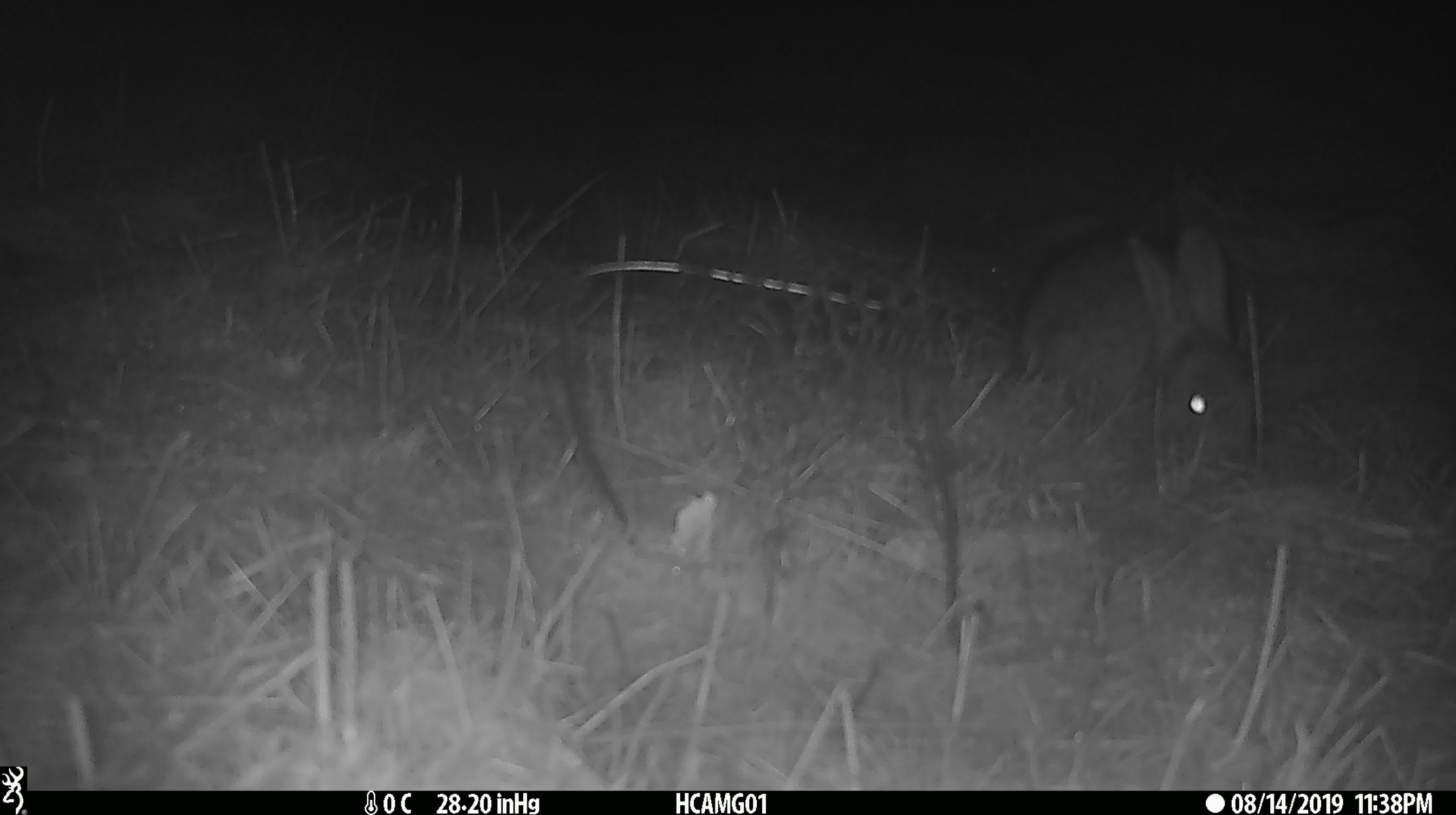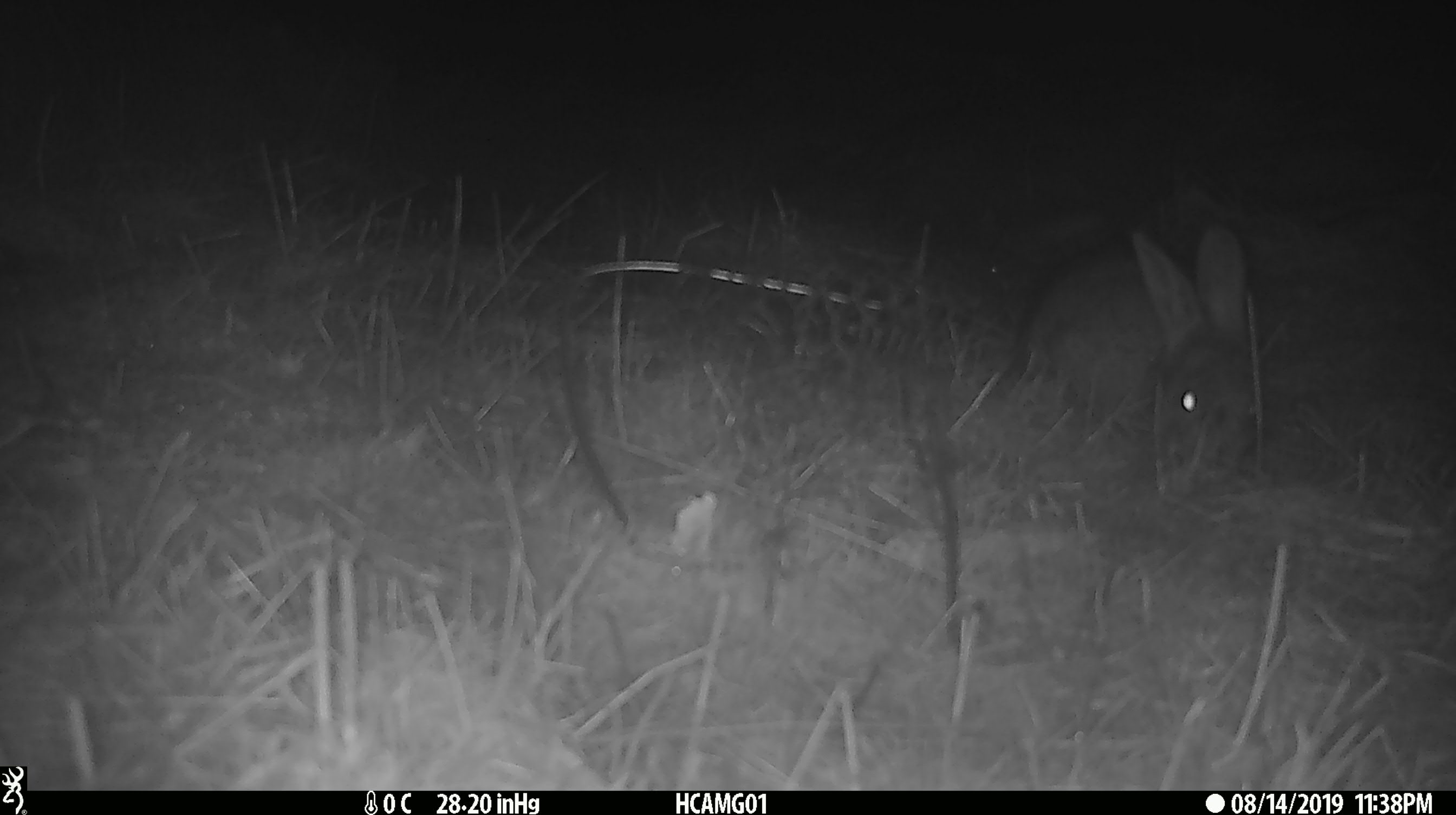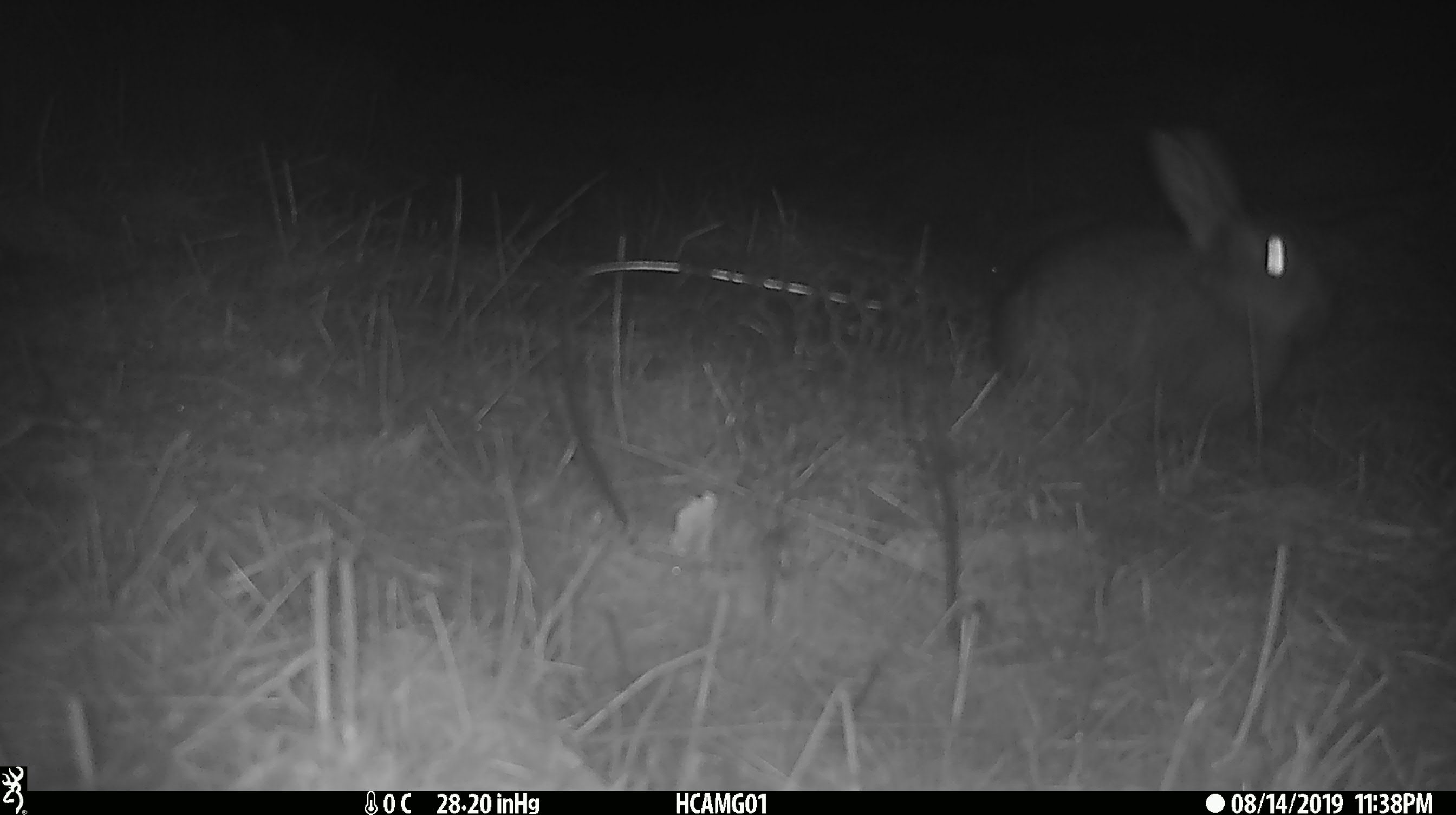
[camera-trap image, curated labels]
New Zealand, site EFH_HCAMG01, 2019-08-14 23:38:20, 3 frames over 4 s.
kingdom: Animalia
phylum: Chordata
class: Mammalia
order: Lagomorpha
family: Leporidae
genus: Lepus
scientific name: Lepus europaeus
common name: brown hare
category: hare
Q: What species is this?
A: Hare (brown hare) (Lepus europaeus).